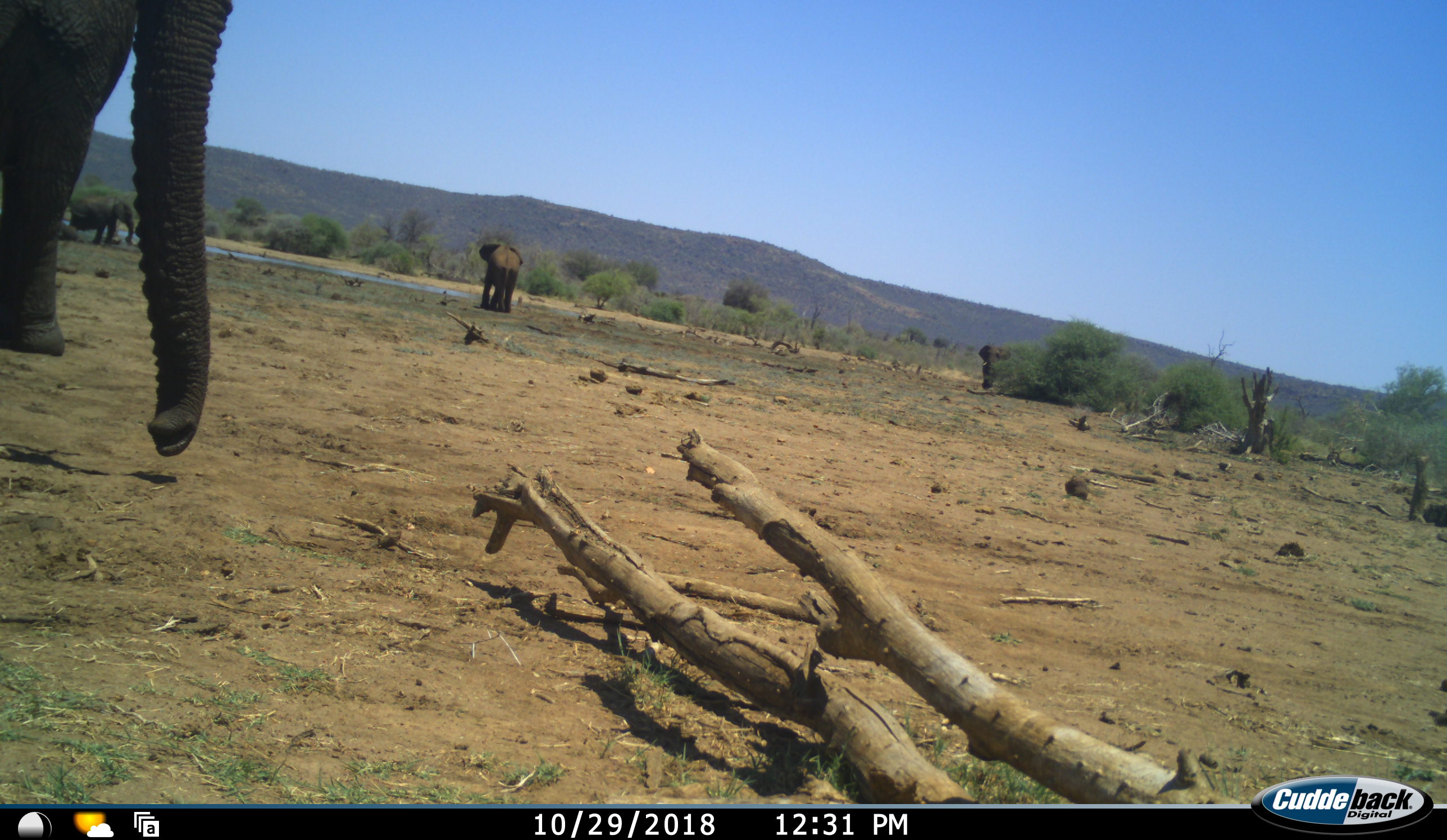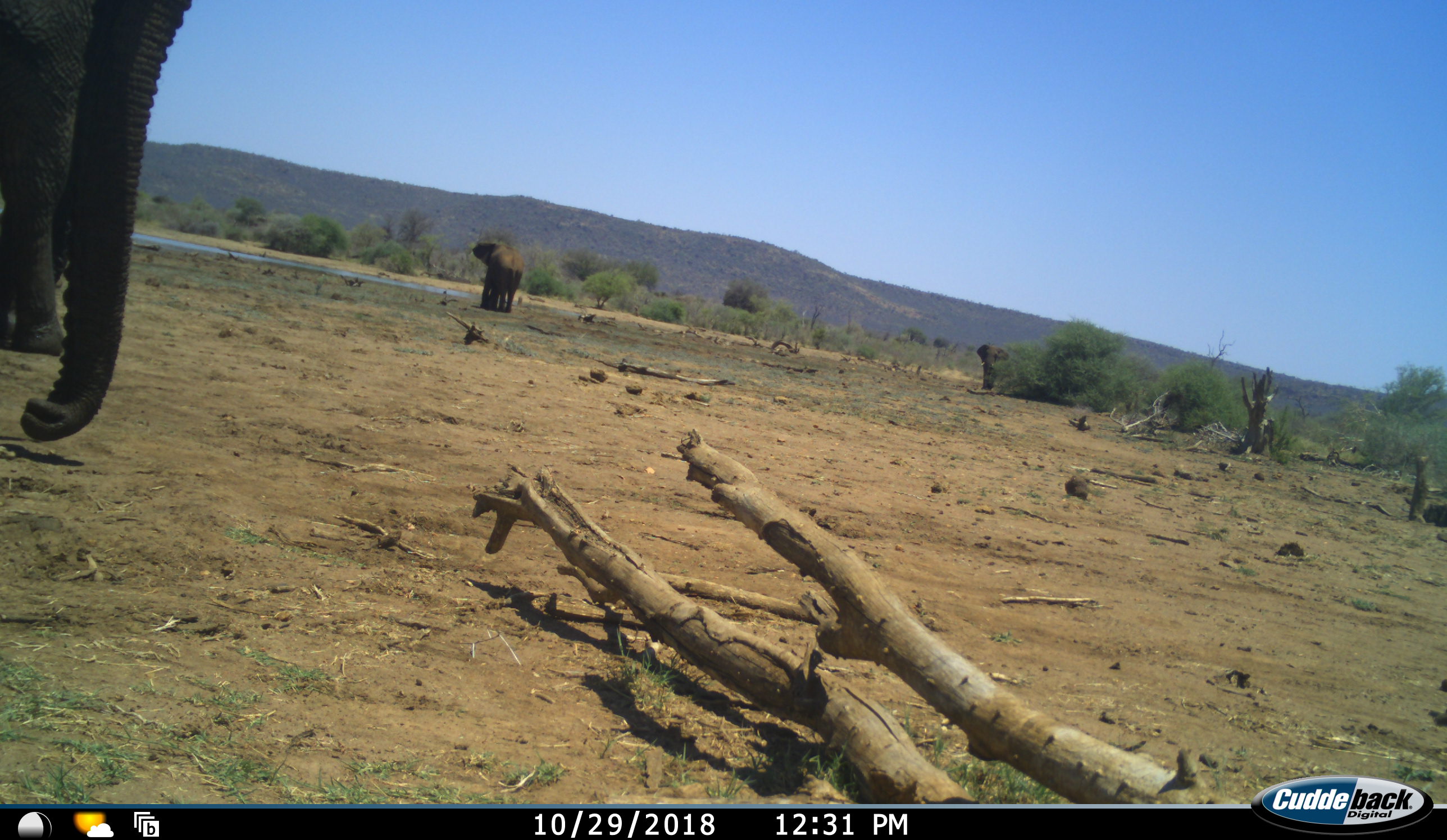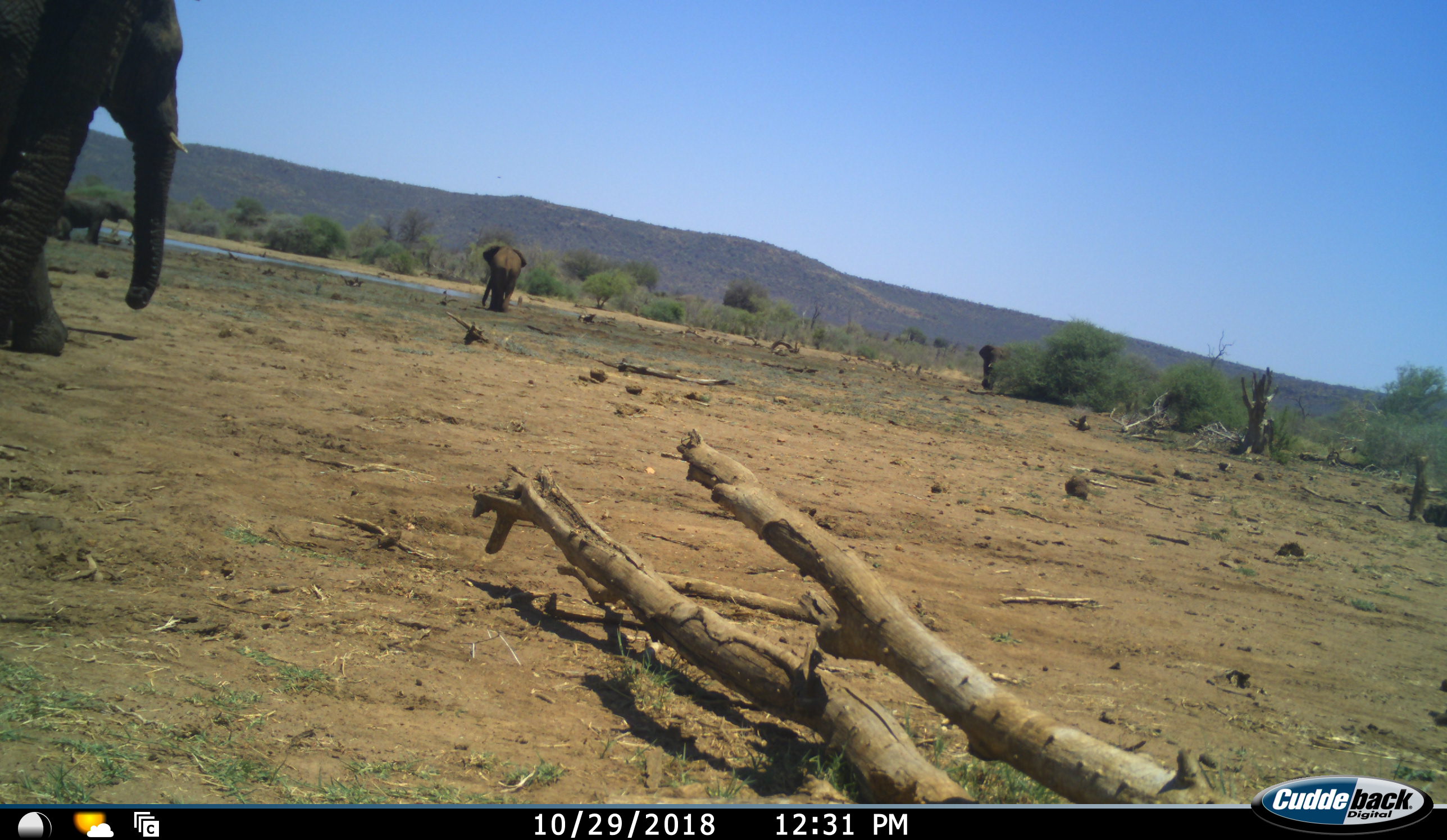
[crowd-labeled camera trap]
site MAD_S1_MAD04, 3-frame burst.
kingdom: Animalia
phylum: Chordata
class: Mammalia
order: Proboscidea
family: Elephantidae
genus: Loxodonta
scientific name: Loxodonta africana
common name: african bush elephant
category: elephant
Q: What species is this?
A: Elephant (african bush elephant) (Loxodonta africana).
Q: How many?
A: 4.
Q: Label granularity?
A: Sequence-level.